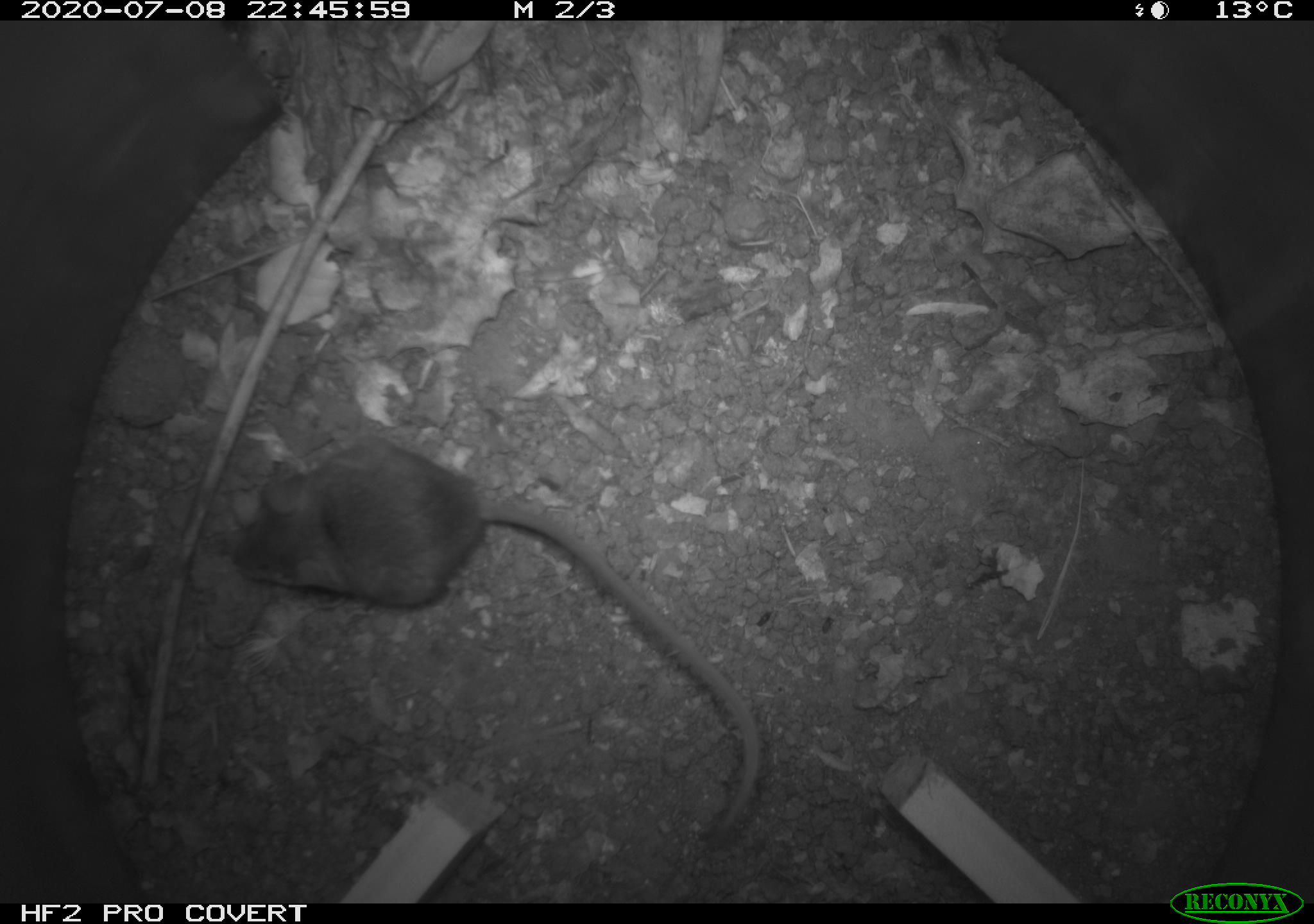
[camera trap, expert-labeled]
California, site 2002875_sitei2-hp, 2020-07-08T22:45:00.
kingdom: Animalia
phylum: Chordata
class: Mammalia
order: Rodentia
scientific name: Rodentia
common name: rodent